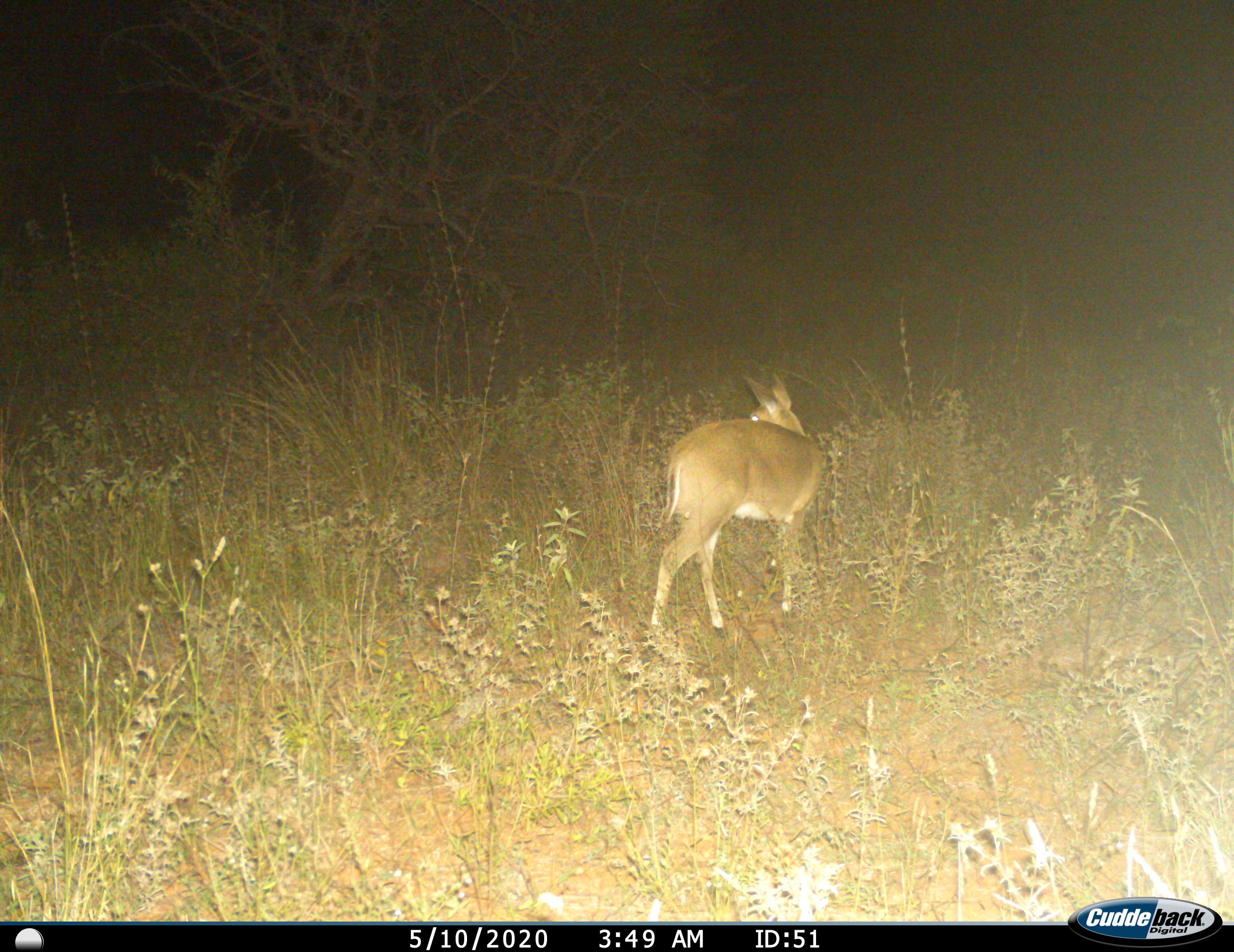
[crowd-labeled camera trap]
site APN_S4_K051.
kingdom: Animalia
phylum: Chordata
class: Mammalia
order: Artiodactyla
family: Bovidae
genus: Aepyceros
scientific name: Aepyceros melampus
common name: impala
Impala (Aepyceros melampus), count 1. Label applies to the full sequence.